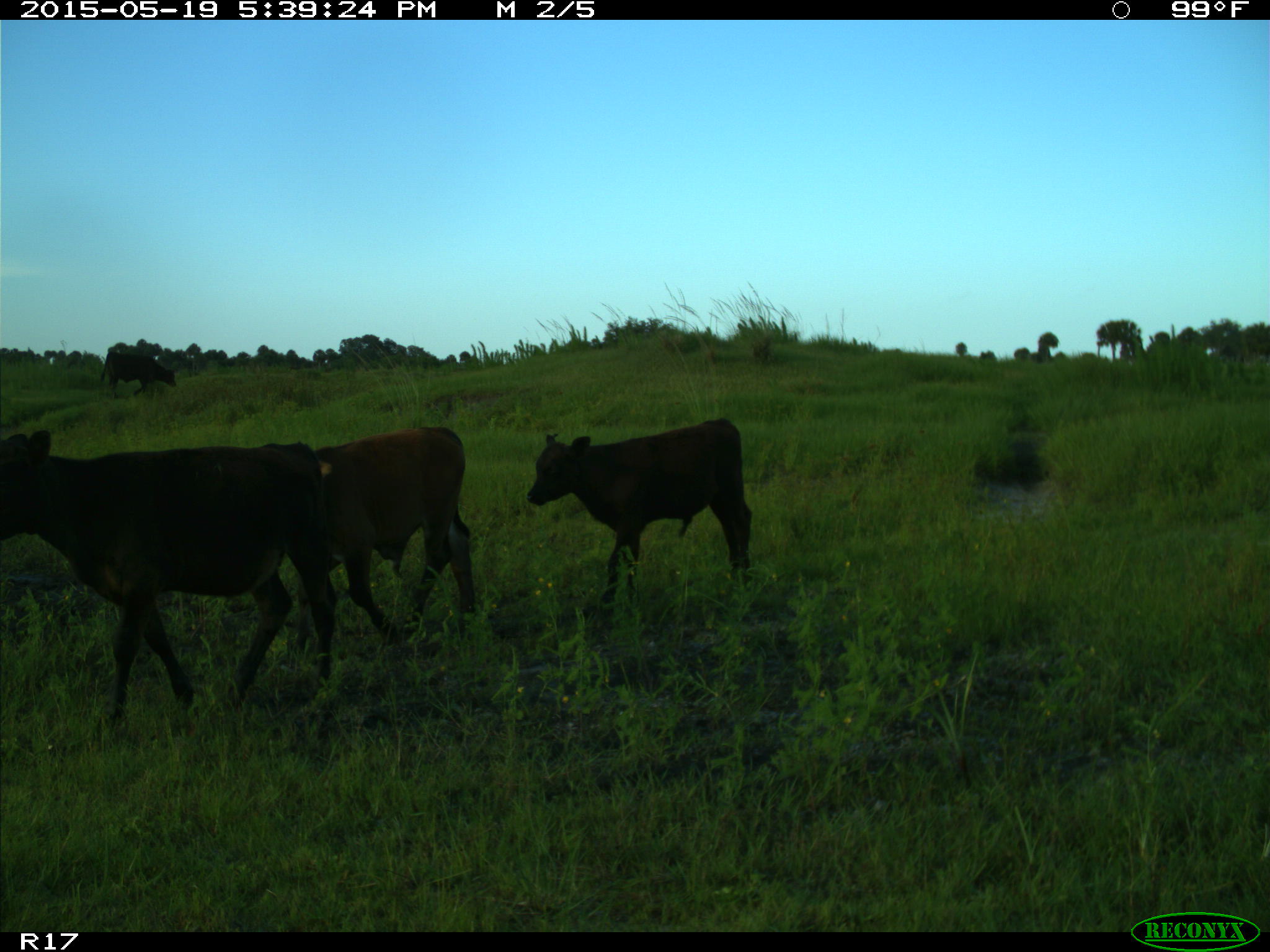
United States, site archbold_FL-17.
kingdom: Animalia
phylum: Chordata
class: Mammalia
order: Artiodactyla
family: Bovidae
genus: Bos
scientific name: Bos taurus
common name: domestic cow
Bos taurus (domestic cow).